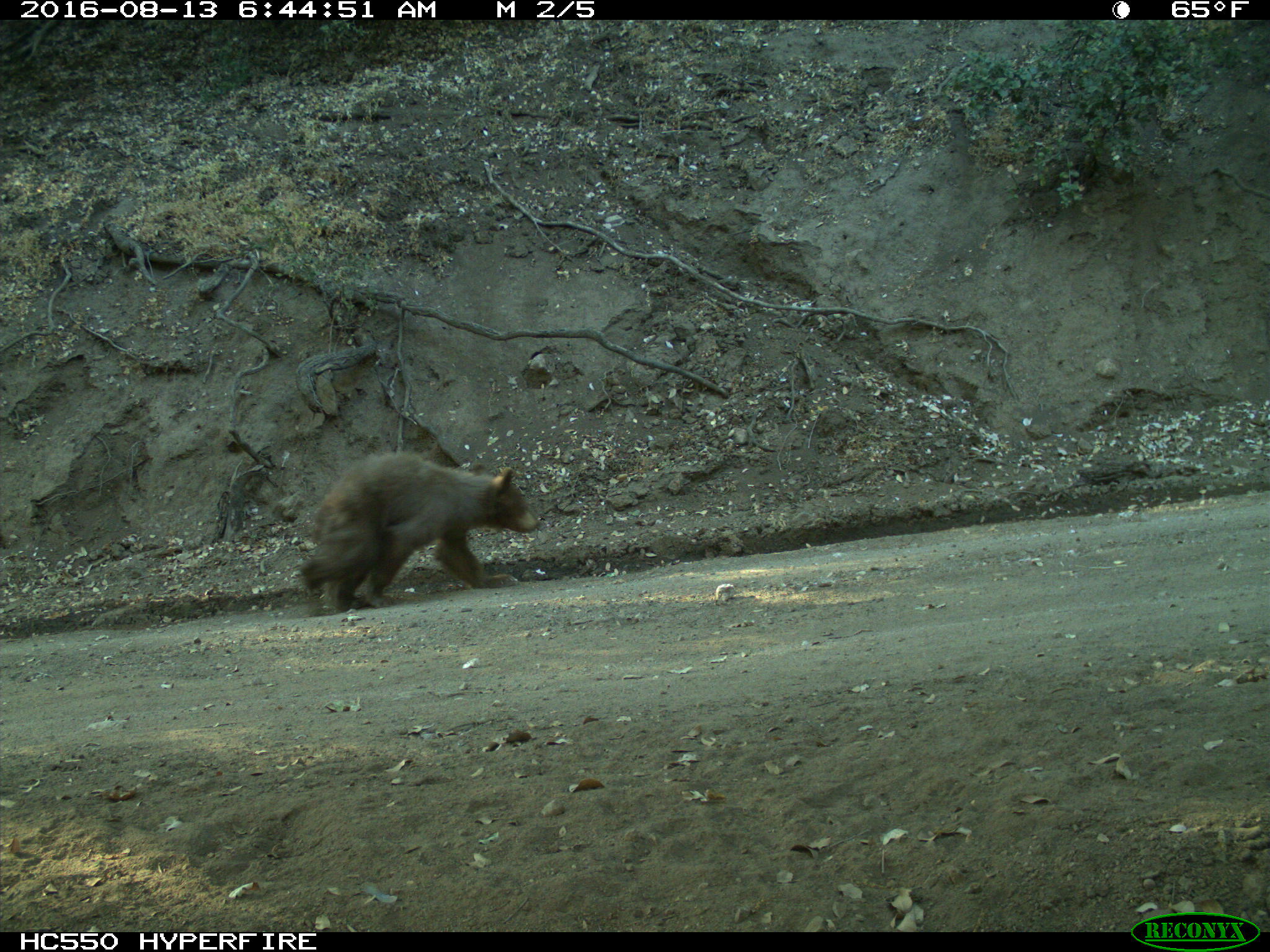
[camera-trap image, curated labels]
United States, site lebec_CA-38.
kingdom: Animalia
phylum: Chordata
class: Mammalia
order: Carnivora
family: Ursidae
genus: Ursus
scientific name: Ursus americanus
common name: american black bear